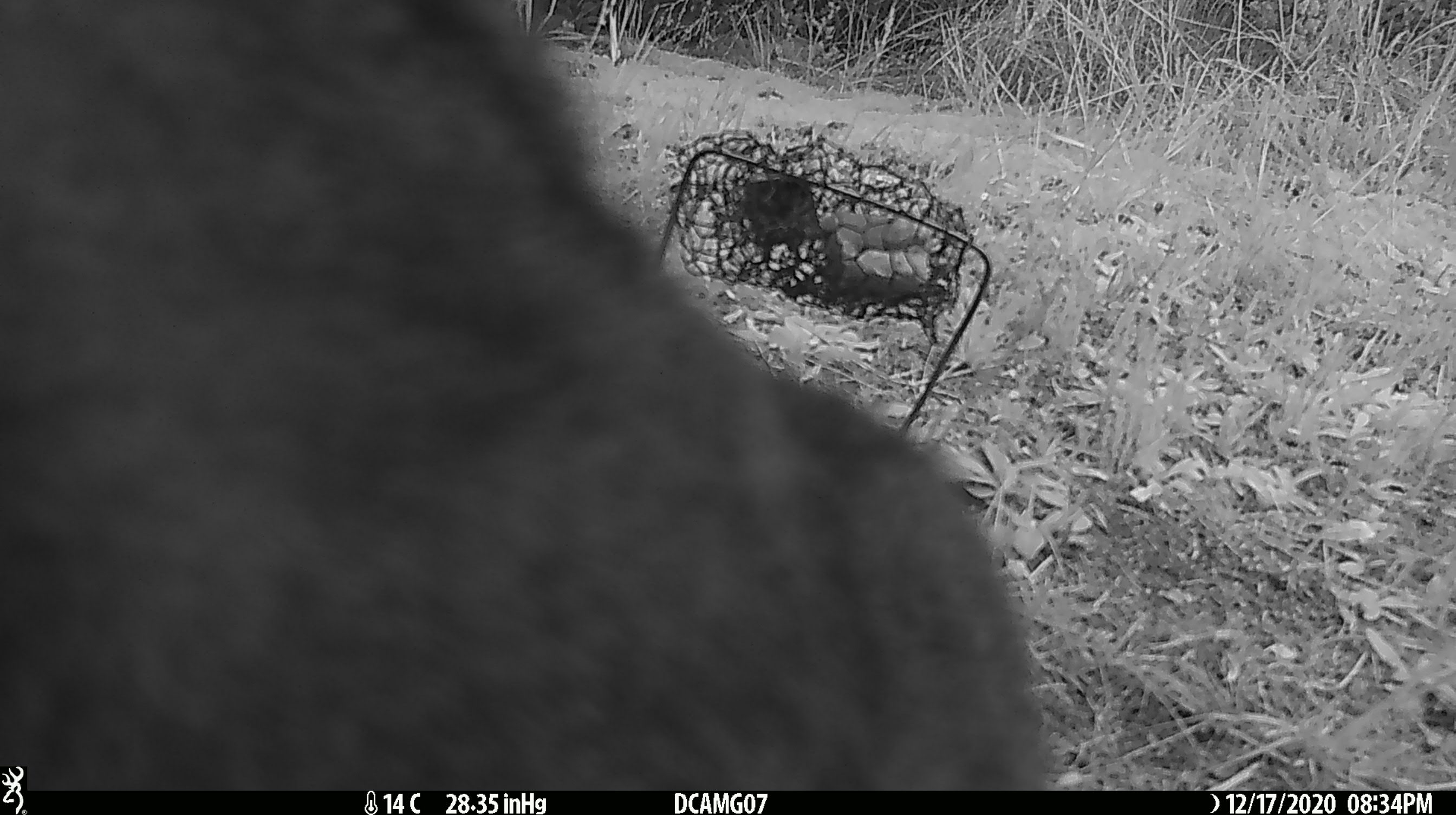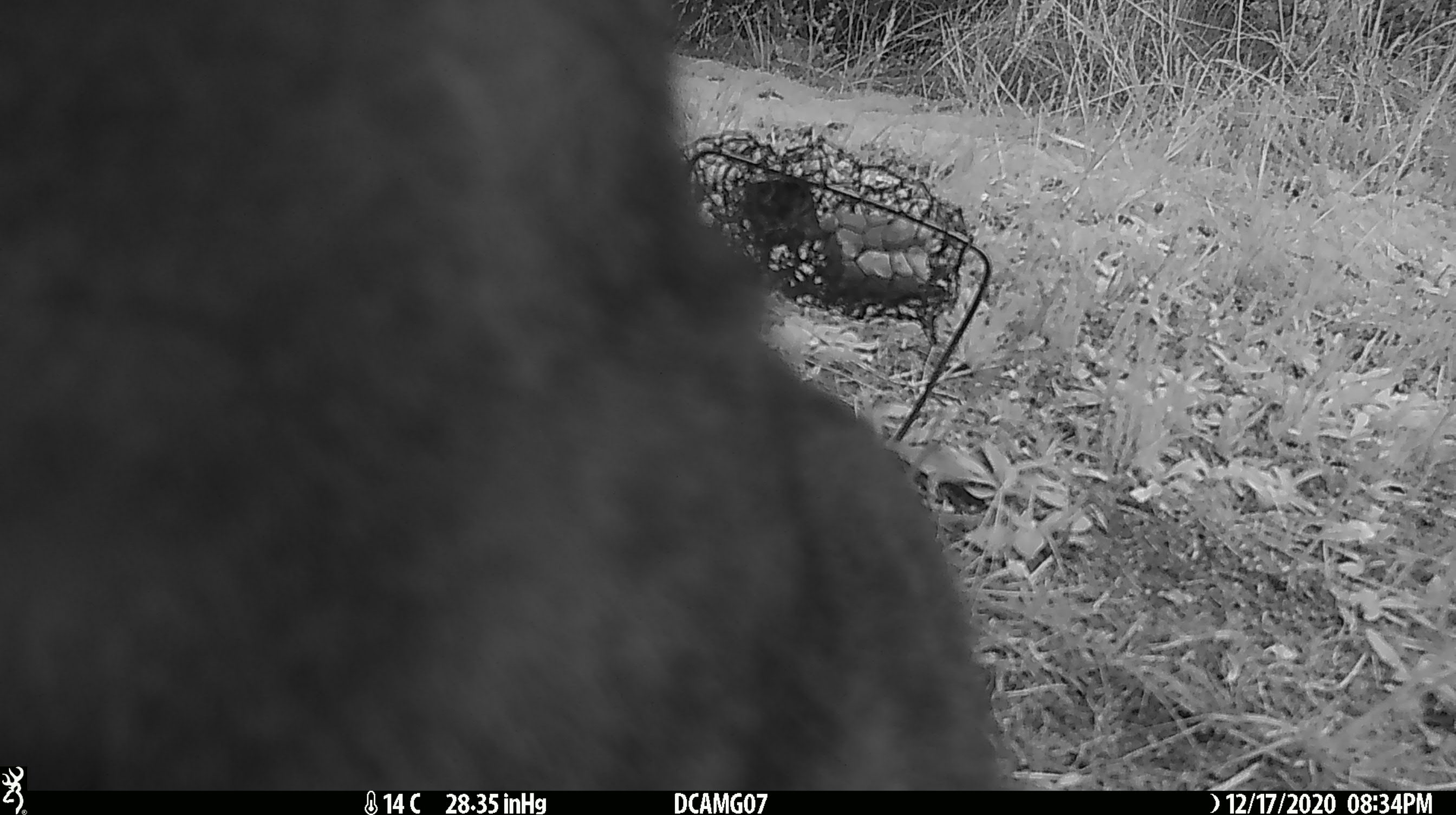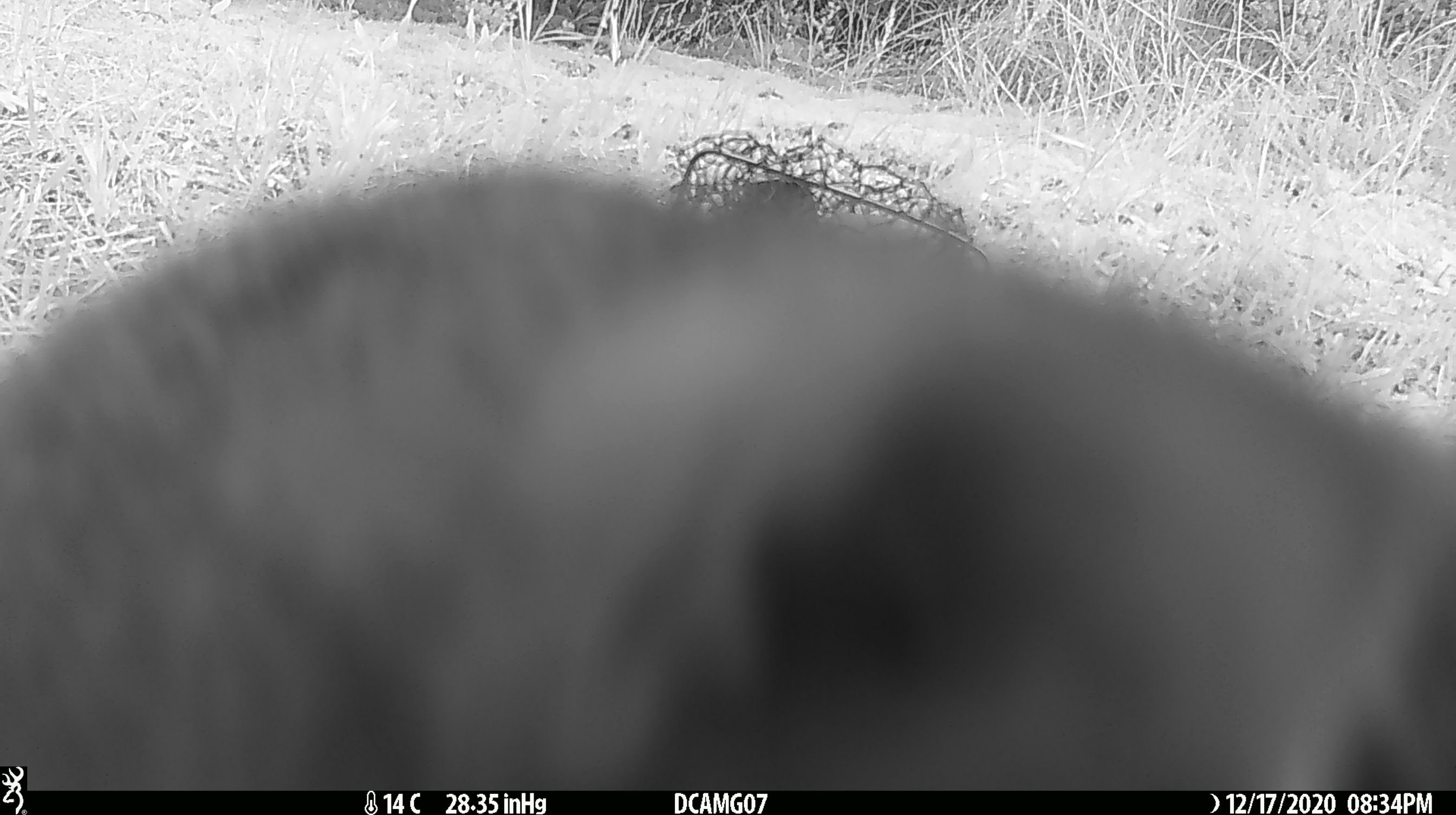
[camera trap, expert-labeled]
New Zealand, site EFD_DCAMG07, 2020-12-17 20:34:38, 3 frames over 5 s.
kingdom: Animalia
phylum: Chordata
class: Mammalia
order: Carnivora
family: Felidae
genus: Felis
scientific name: Felis catus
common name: domestic cat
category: cat